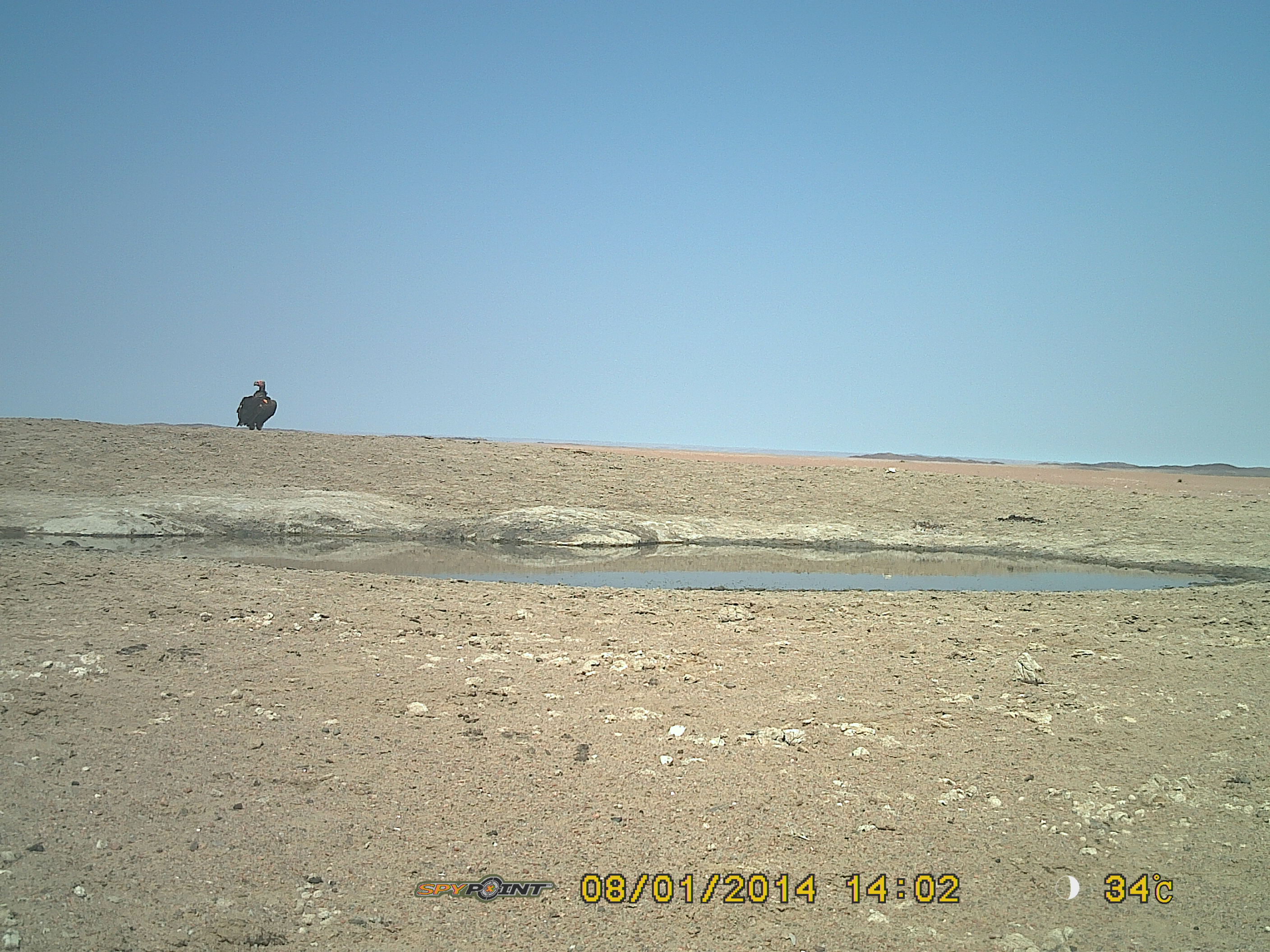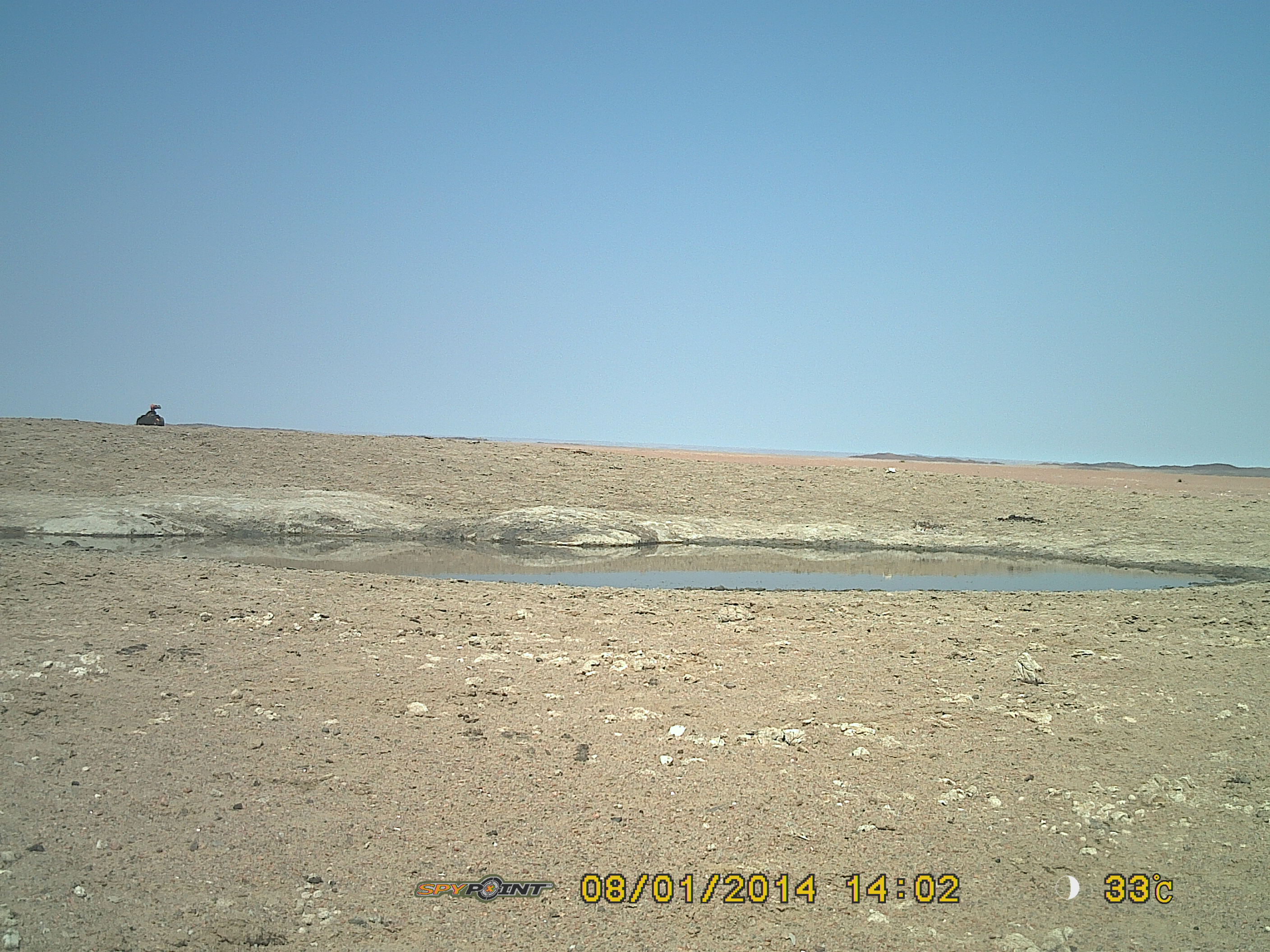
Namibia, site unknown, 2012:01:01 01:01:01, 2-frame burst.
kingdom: Animalia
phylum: Chordata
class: Aves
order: Accipitriformes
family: Accipitridae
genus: Torgos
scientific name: Torgos tracheliotos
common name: lappet-faced vulture